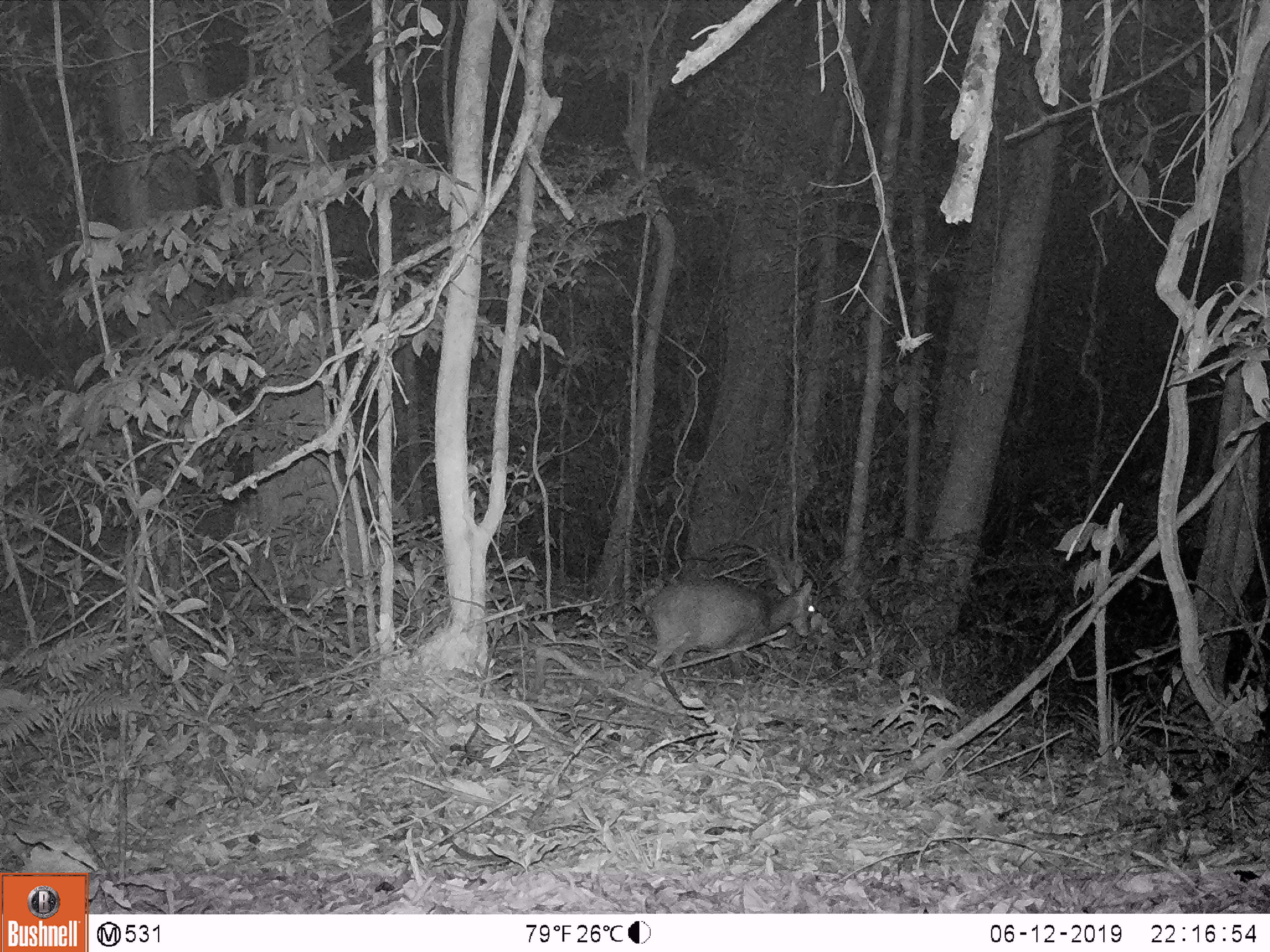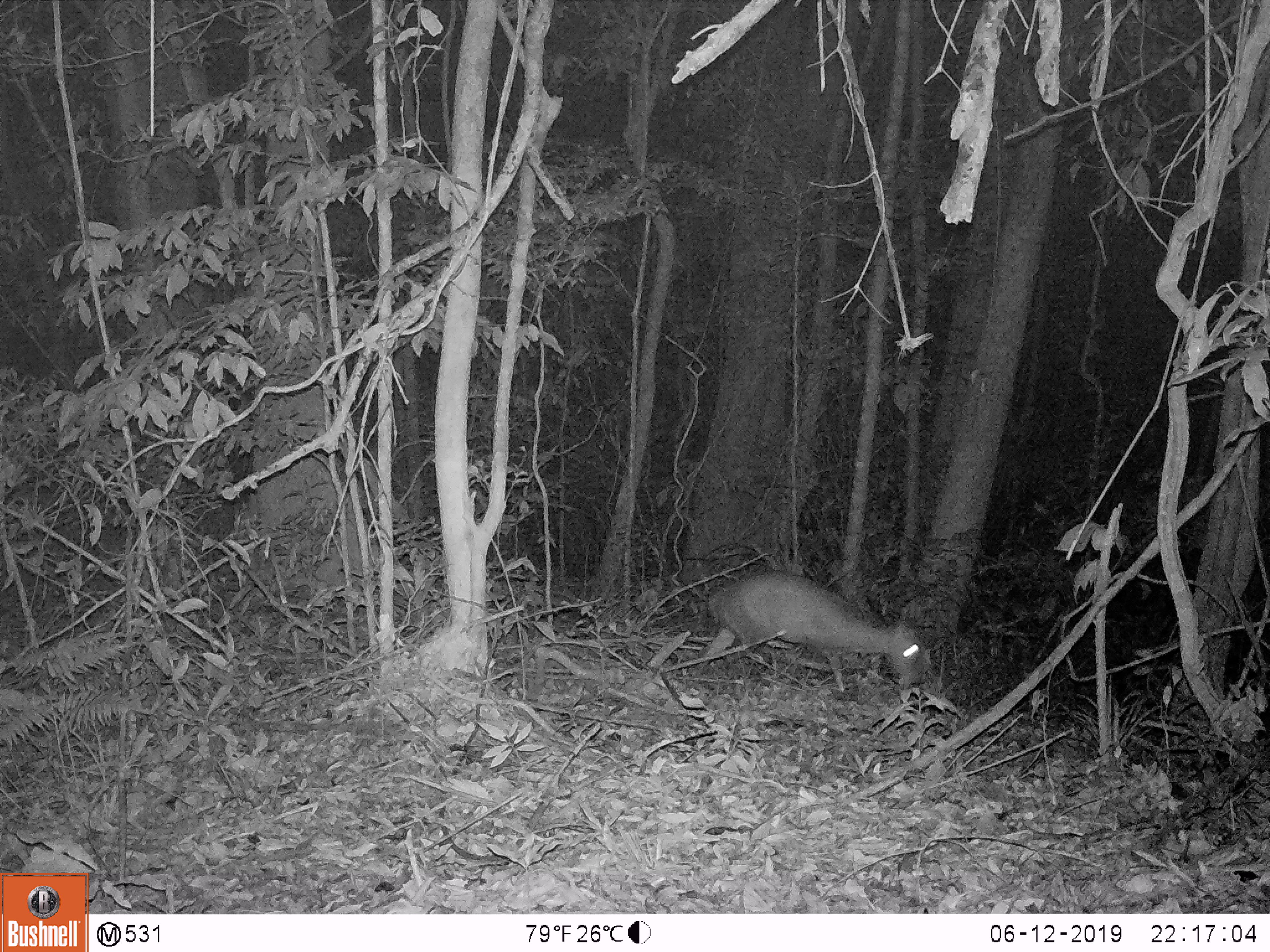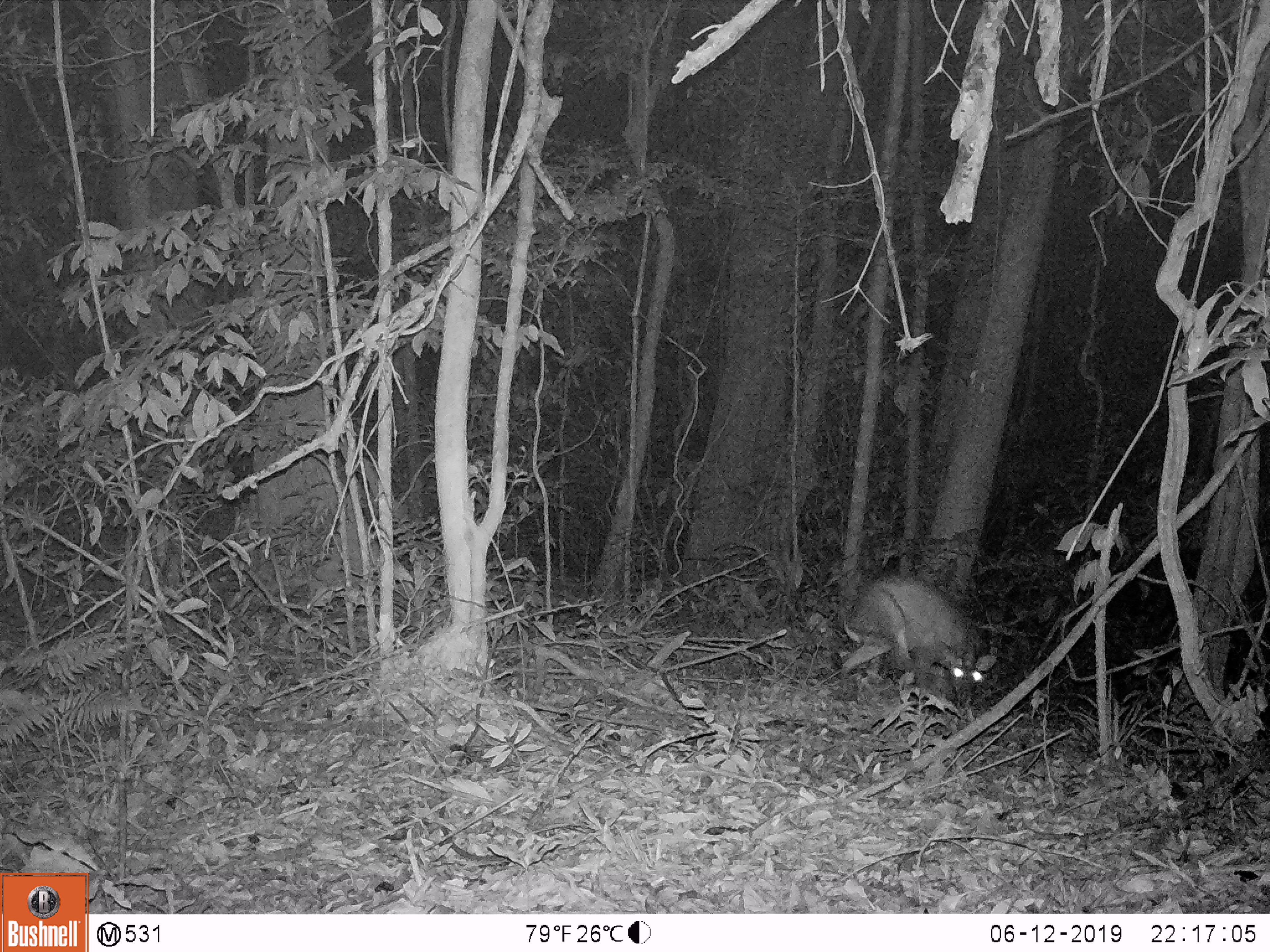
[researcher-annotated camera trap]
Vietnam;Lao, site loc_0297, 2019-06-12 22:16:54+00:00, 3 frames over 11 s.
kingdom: Animalia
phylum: Chordata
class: Mammalia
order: Artiodactyla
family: Cervidae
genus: Muntiacus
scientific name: Muntiacus rooseveltorum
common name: roosevelt's muntjac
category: roosevelts muntjac group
Roosevelts muntjac group (roosevelt's muntjac) (Muntiacus rooseveltorum). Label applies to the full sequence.